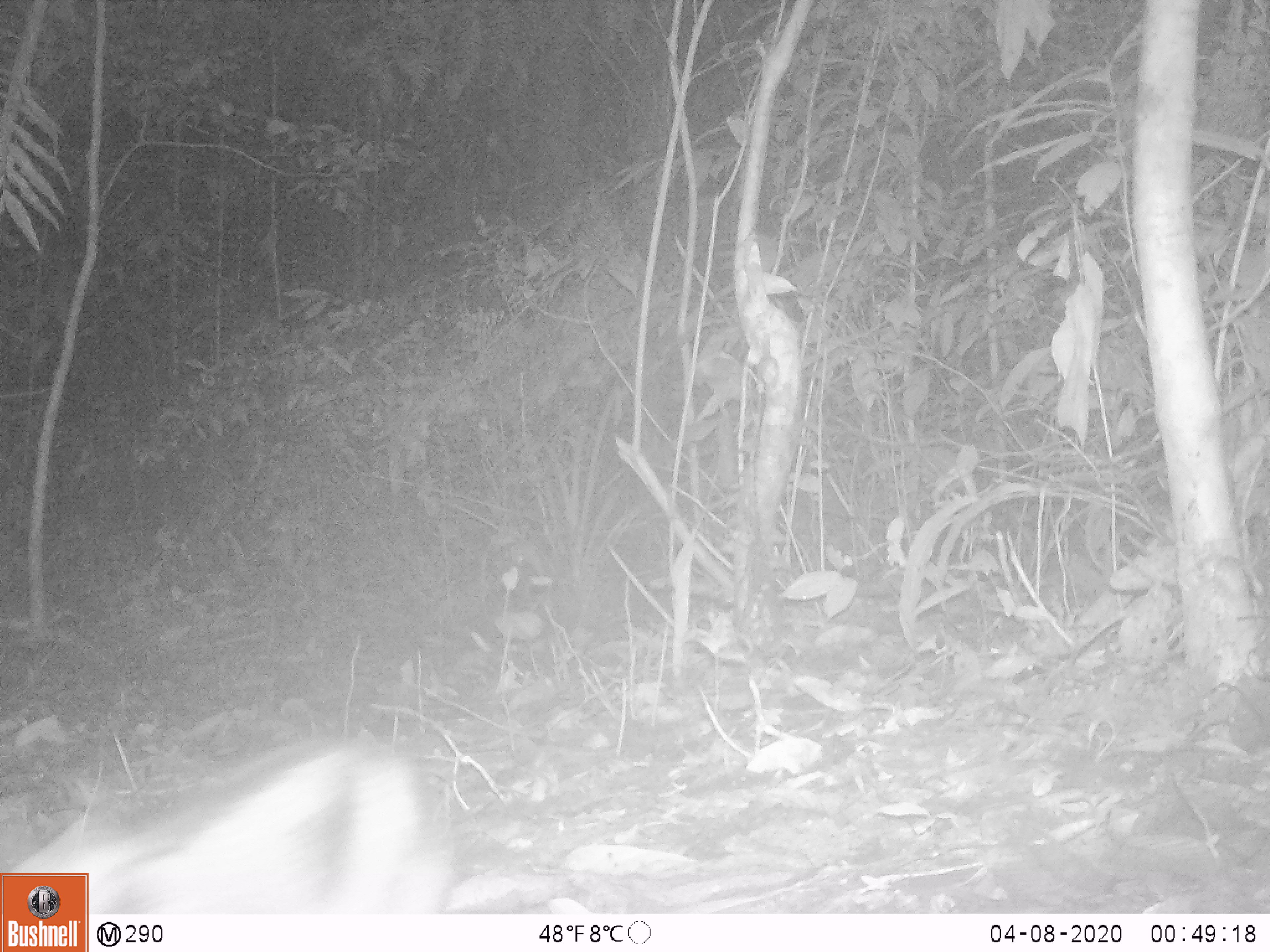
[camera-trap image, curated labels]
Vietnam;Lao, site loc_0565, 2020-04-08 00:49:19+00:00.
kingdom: Animalia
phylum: Chordata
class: Mammalia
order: Lagomorpha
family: Leporidae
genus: Nesolagus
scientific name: Nesolagus timminsi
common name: annamite striped rabbit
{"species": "annamite striped rabbit (Nesolagus timminsi)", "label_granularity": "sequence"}